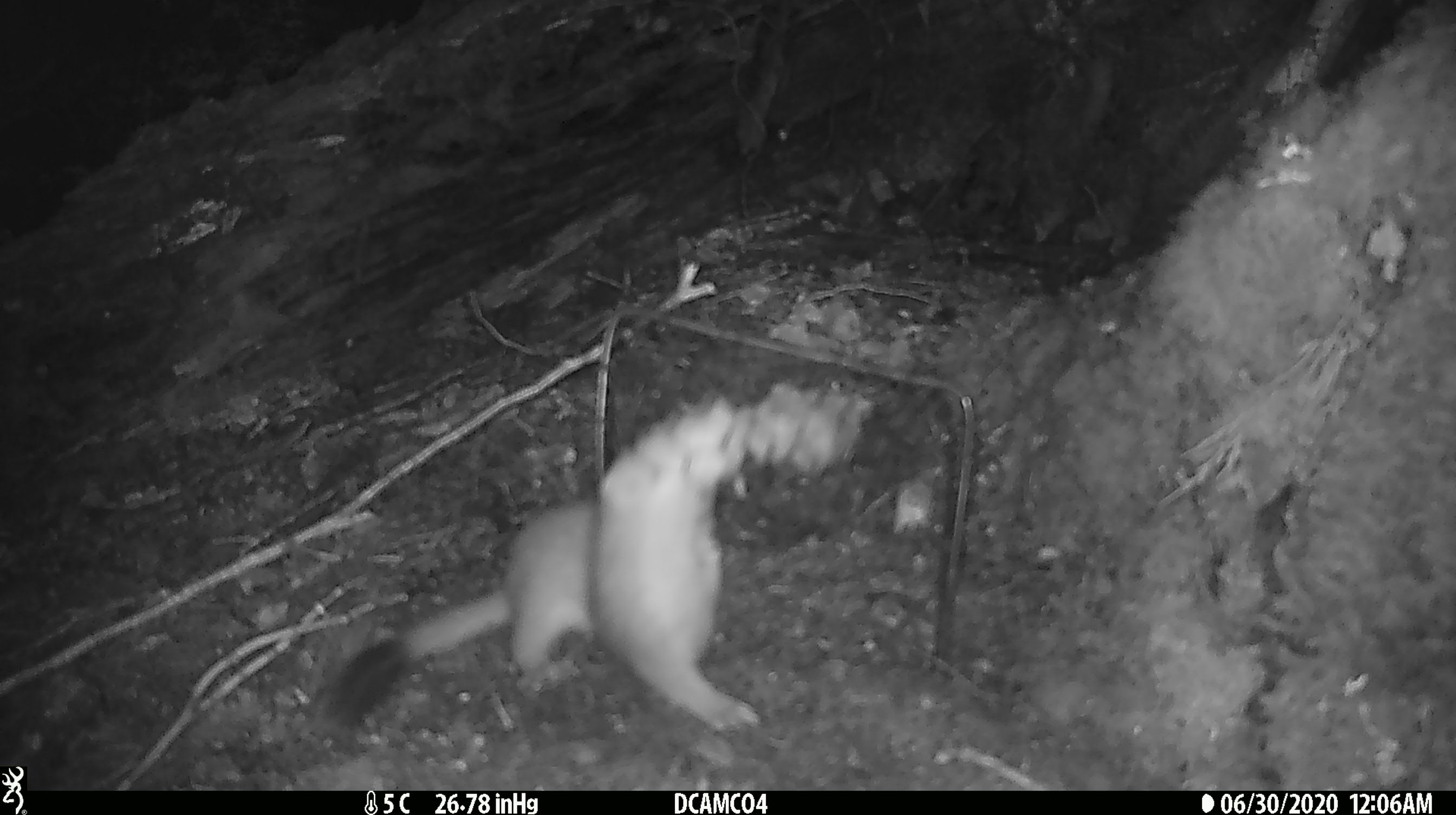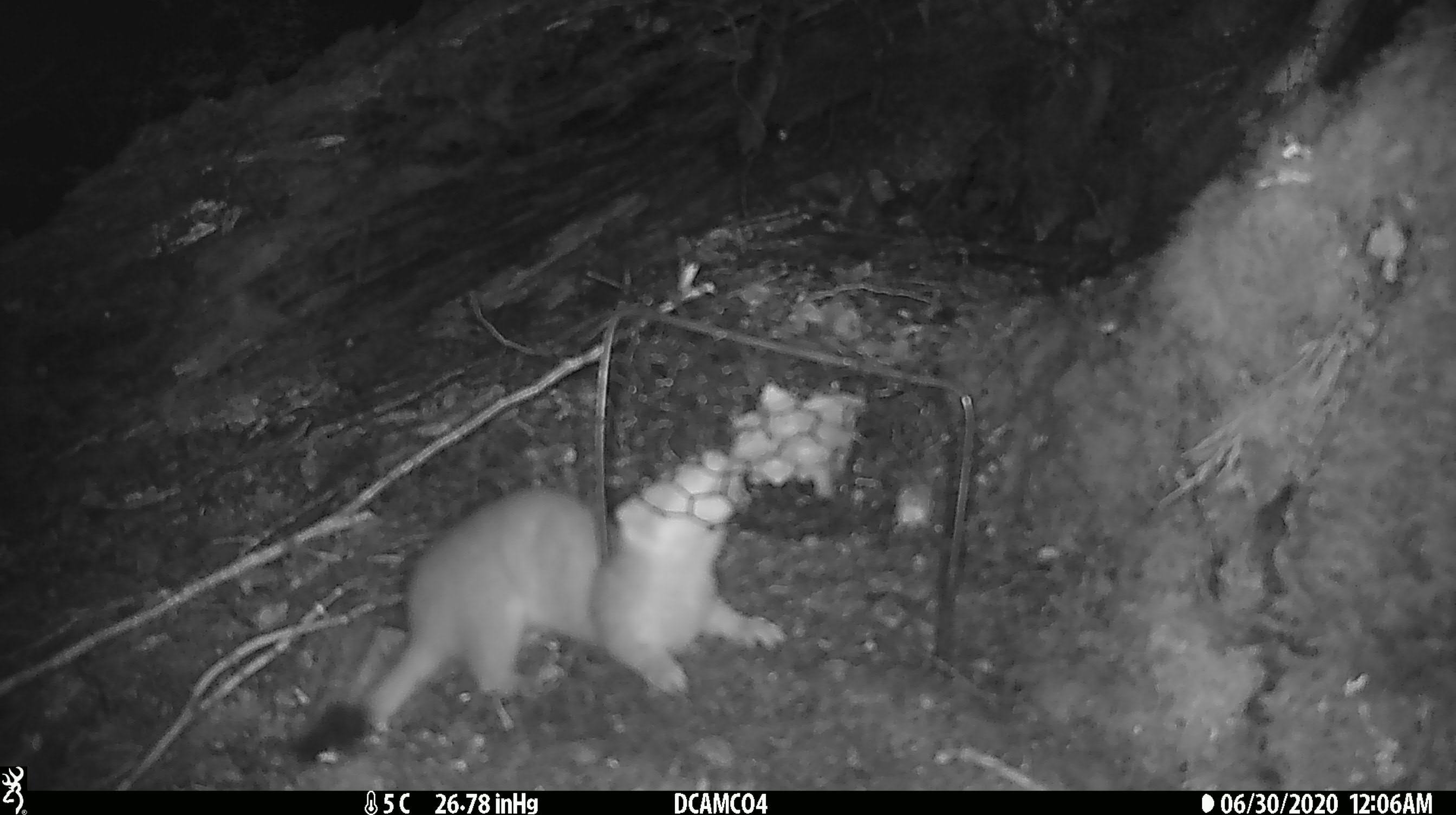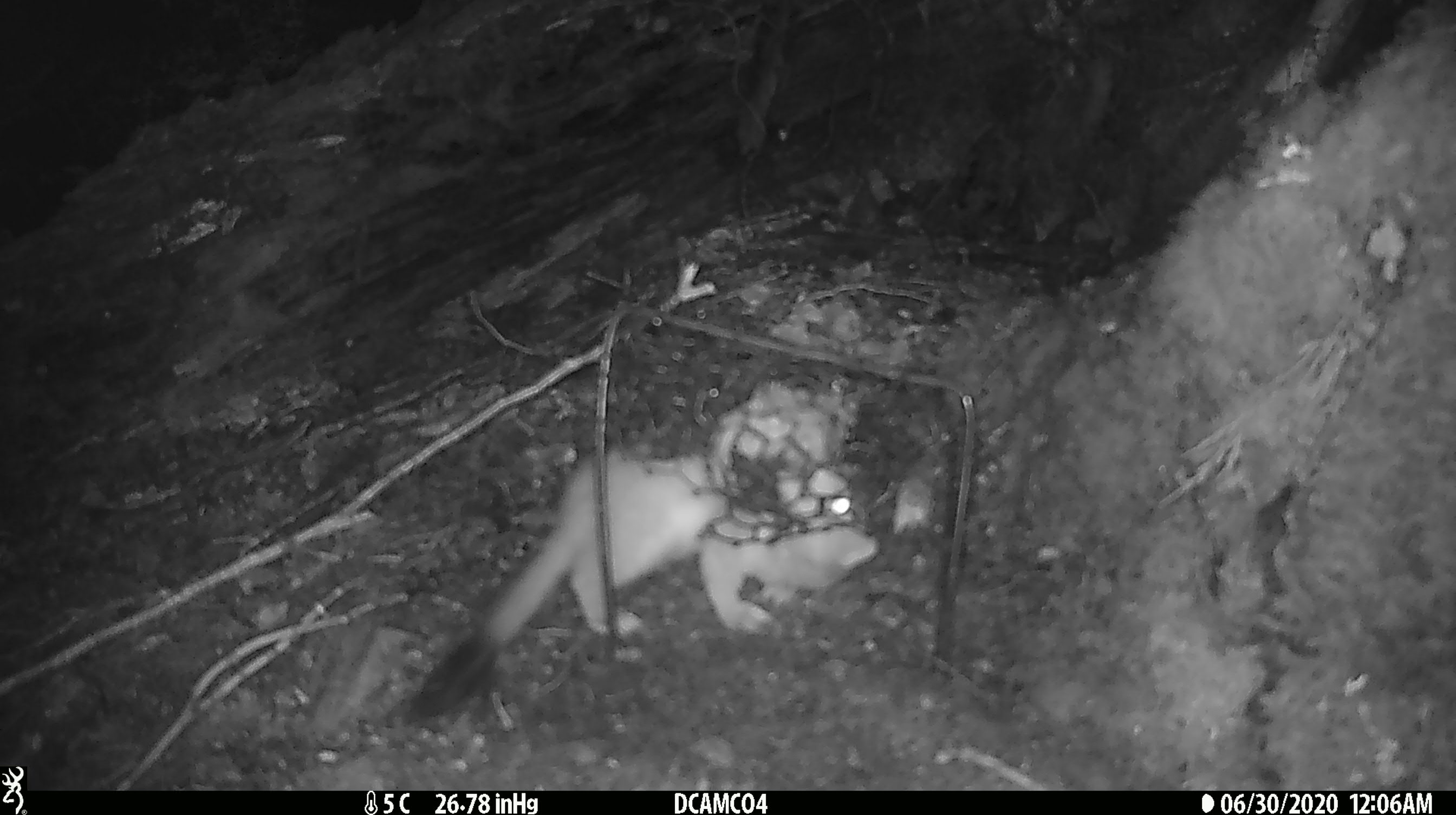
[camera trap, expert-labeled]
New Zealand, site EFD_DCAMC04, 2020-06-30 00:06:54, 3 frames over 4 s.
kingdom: Animalia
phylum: Chordata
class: Mammalia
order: Carnivora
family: Mustelidae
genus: Mustela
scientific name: Mustela erminea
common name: stoat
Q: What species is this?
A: Stoat (Mustela erminea).